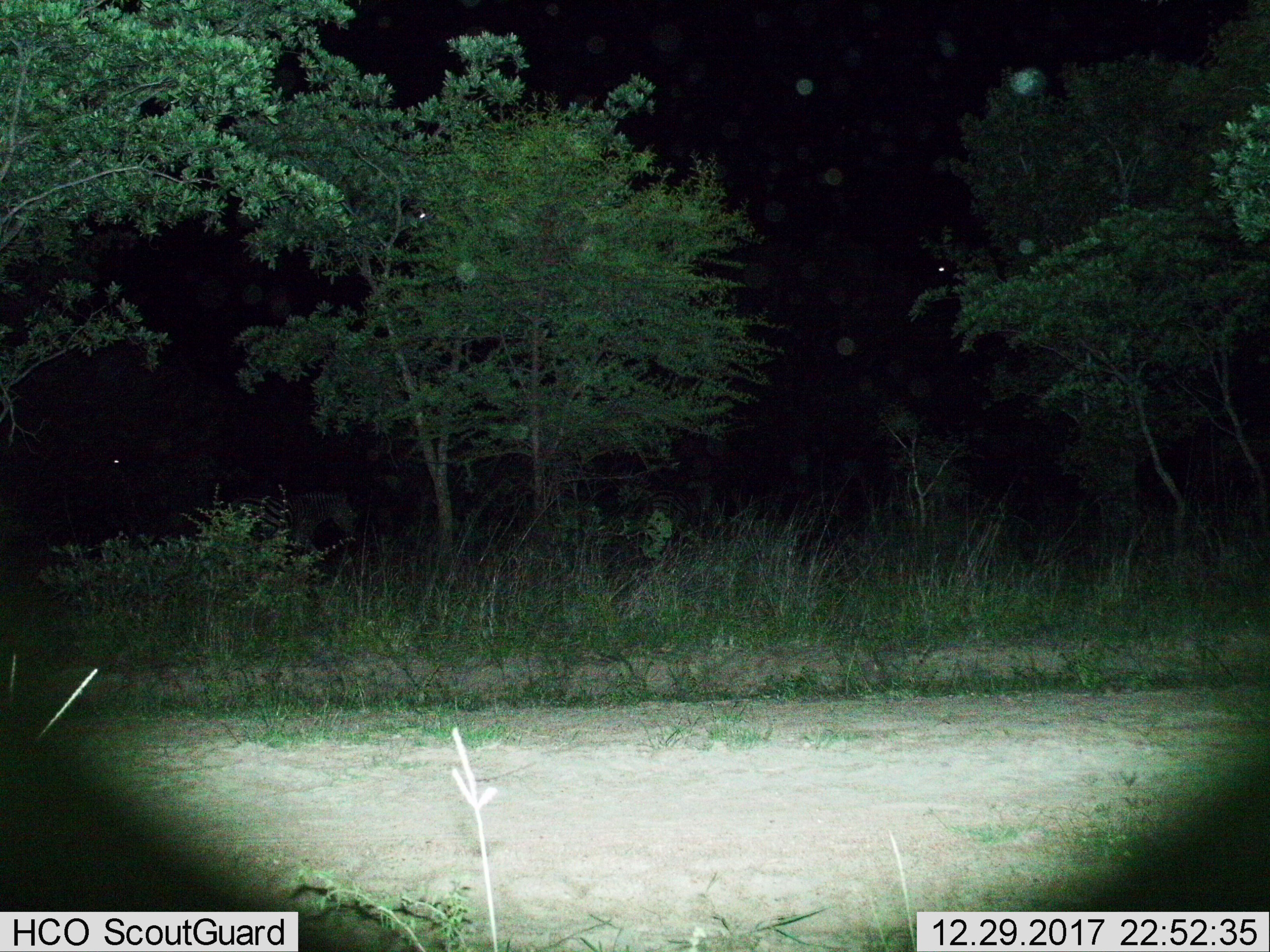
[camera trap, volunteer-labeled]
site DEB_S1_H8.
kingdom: Animalia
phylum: Chordata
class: Mammalia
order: Perissodactyla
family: Equidae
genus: Equus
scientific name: Equus quagga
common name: plains zebra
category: zebraplains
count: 1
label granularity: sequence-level